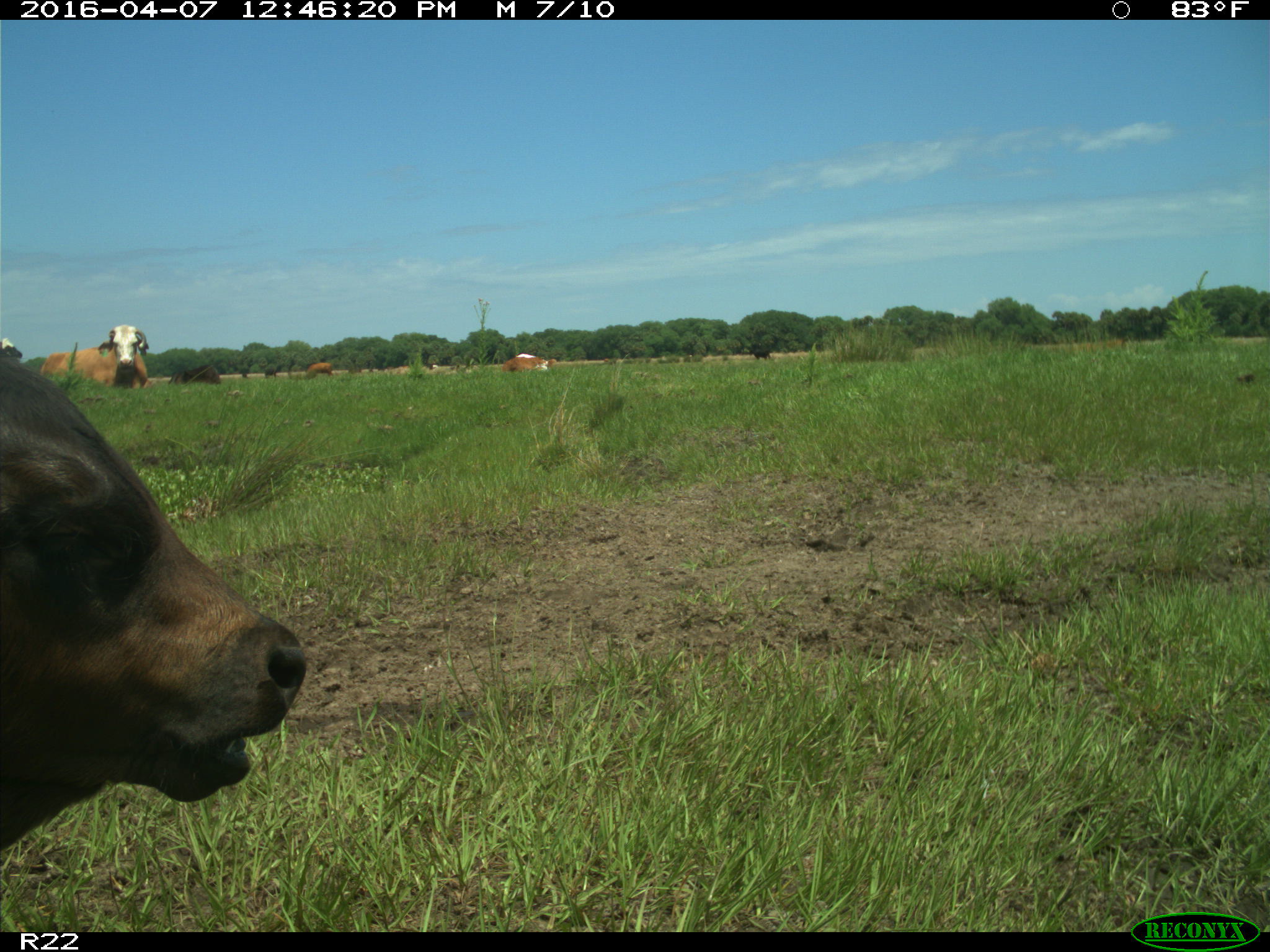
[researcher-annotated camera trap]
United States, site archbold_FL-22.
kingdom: Animalia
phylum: Chordata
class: Mammalia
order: Artiodactyla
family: Bovidae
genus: Bos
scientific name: Bos taurus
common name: domestic cow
Bos taurus (domestic cow).